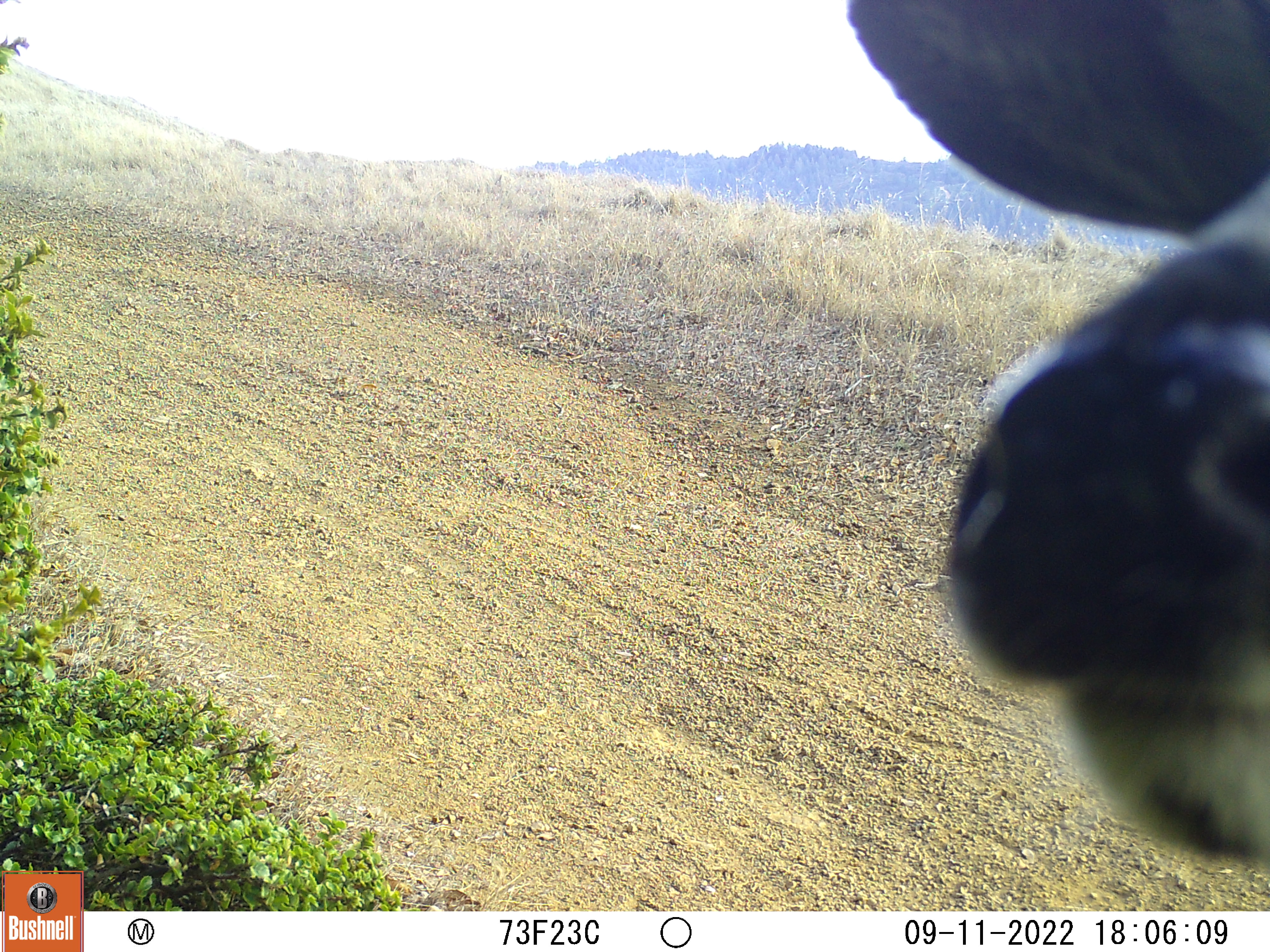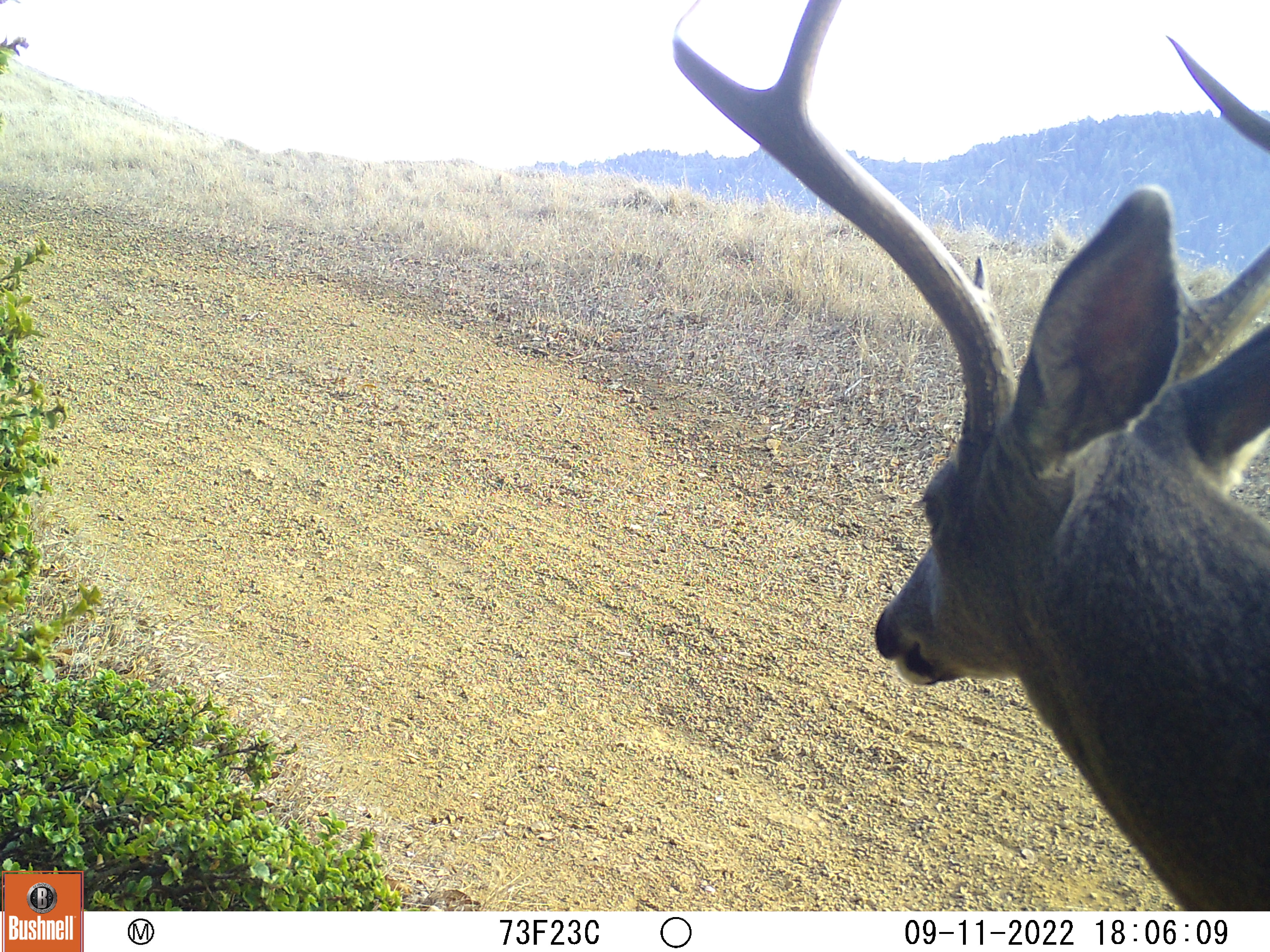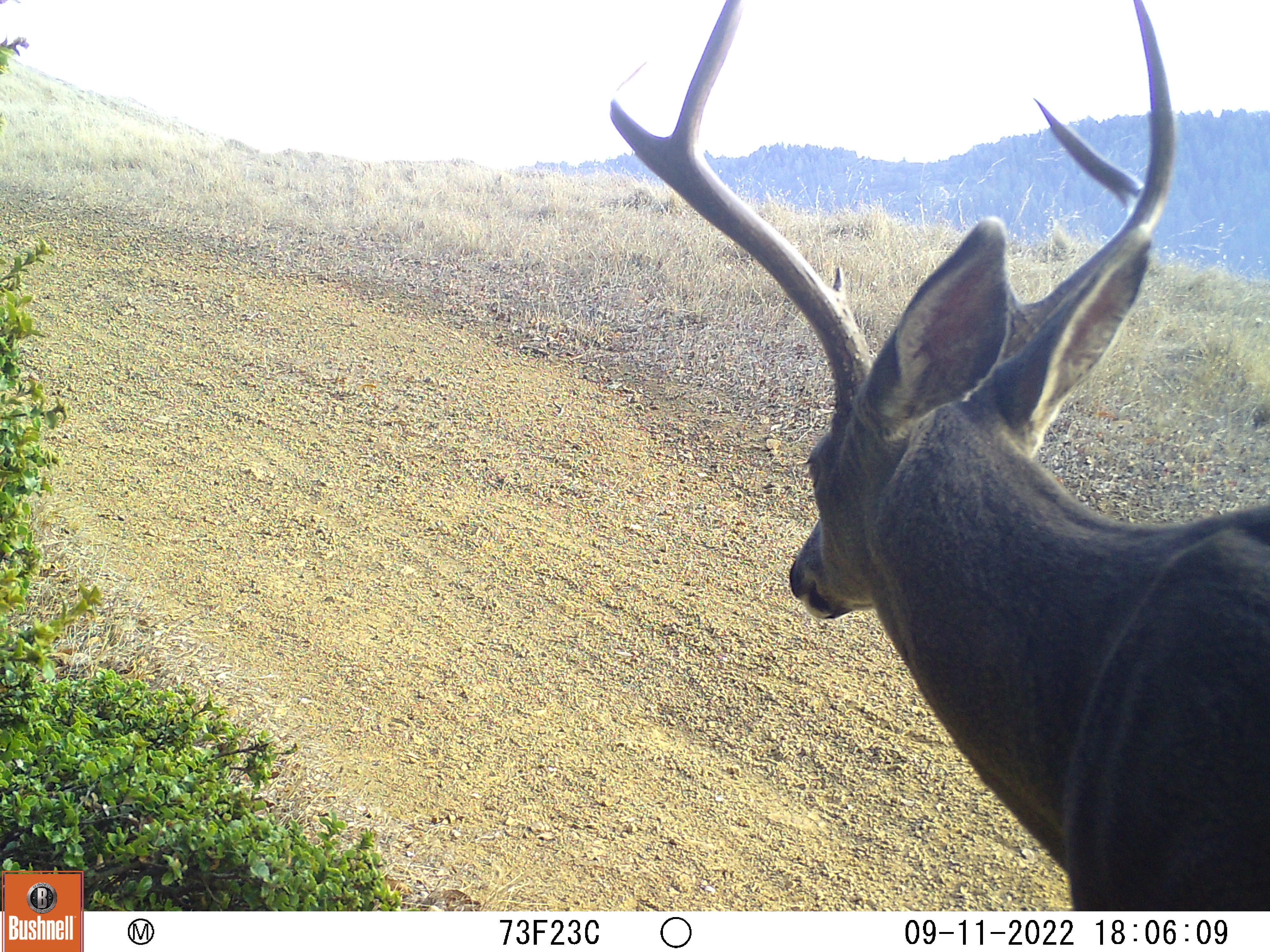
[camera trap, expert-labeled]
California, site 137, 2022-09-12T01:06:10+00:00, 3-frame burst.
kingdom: Animalia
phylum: Chordata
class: Mammalia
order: Artiodactyla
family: Cervidae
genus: Odocoileus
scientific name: Odocoileus hemionus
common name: mule deer